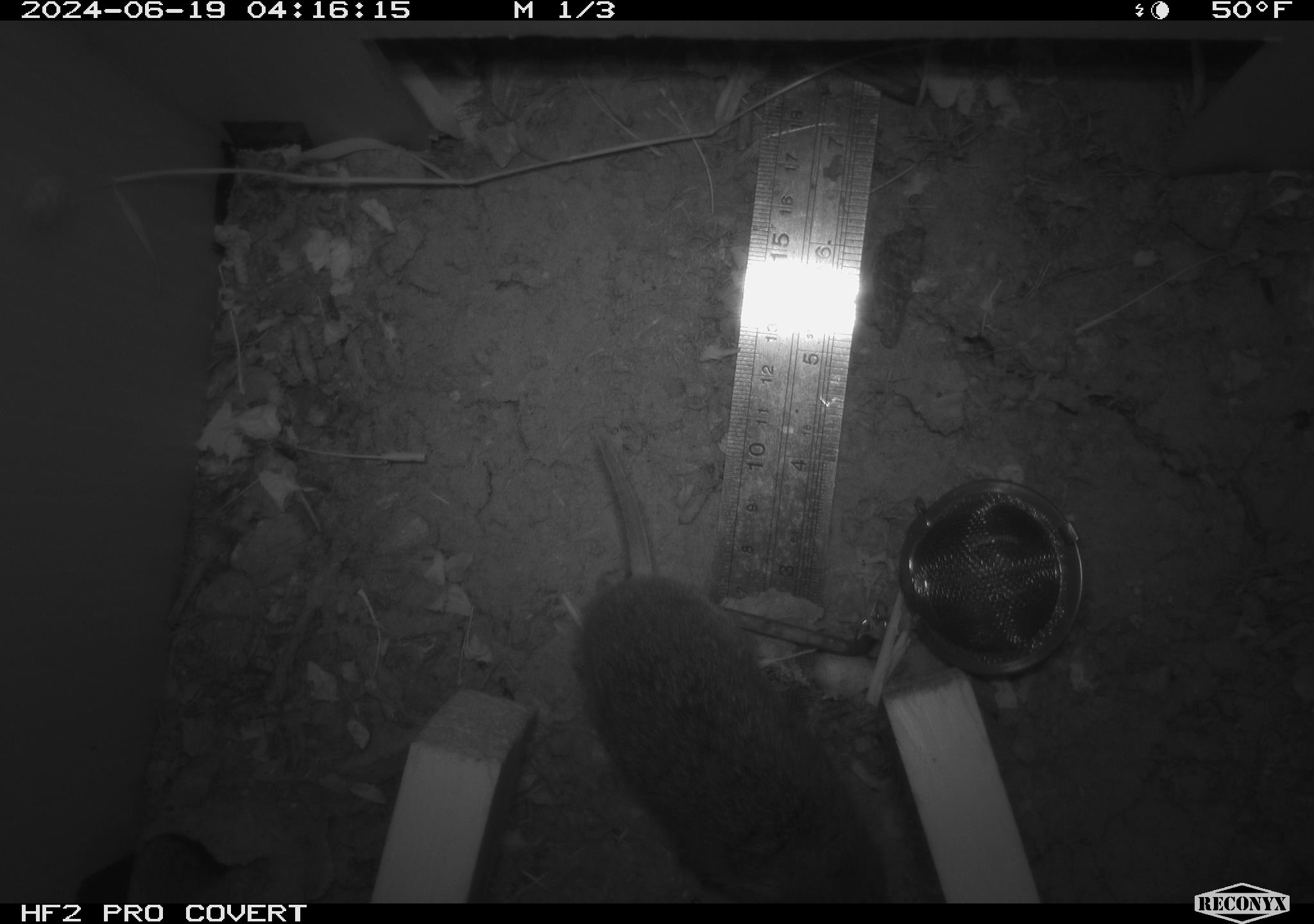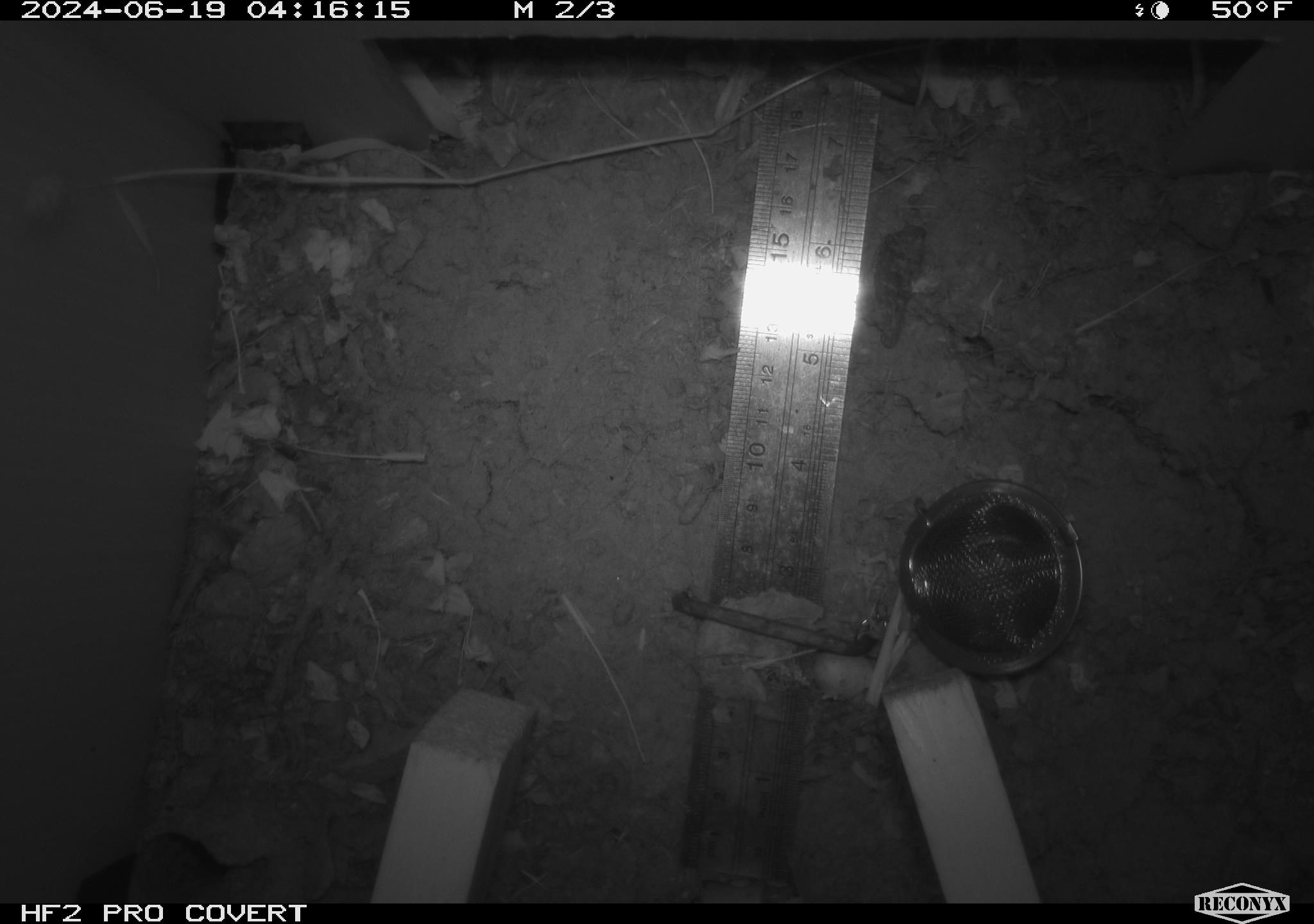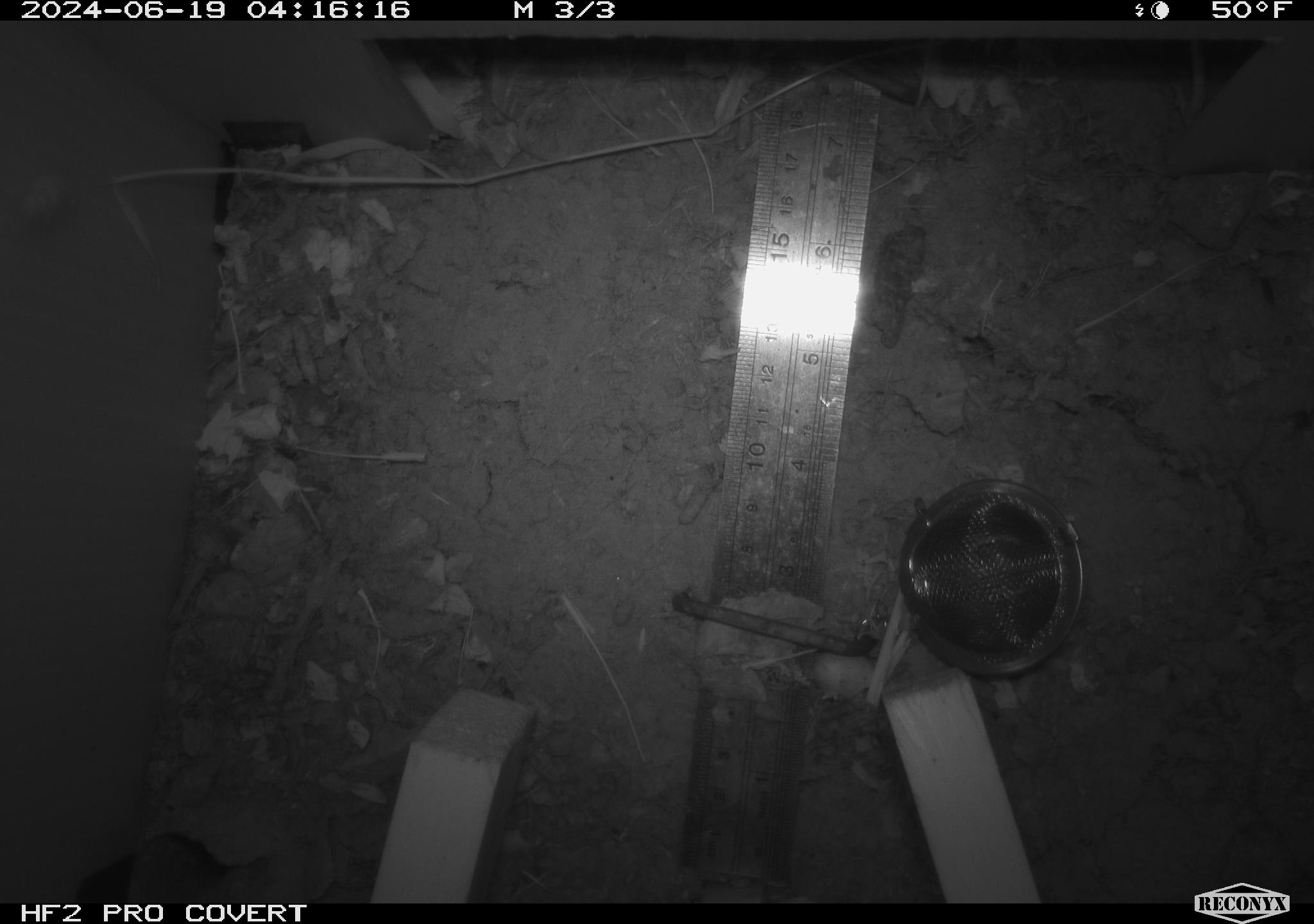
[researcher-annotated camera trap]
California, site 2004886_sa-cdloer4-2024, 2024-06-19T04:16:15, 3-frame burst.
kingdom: Animalia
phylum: Chordata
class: Mammalia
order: Rodentia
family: Cricetidae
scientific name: Arvicolinae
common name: voles, lemmings, and muskrats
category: arvicolinae subfamily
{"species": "arvicolinae subfamily (voles, lemmings, and muskrats) (Arvicolinae)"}